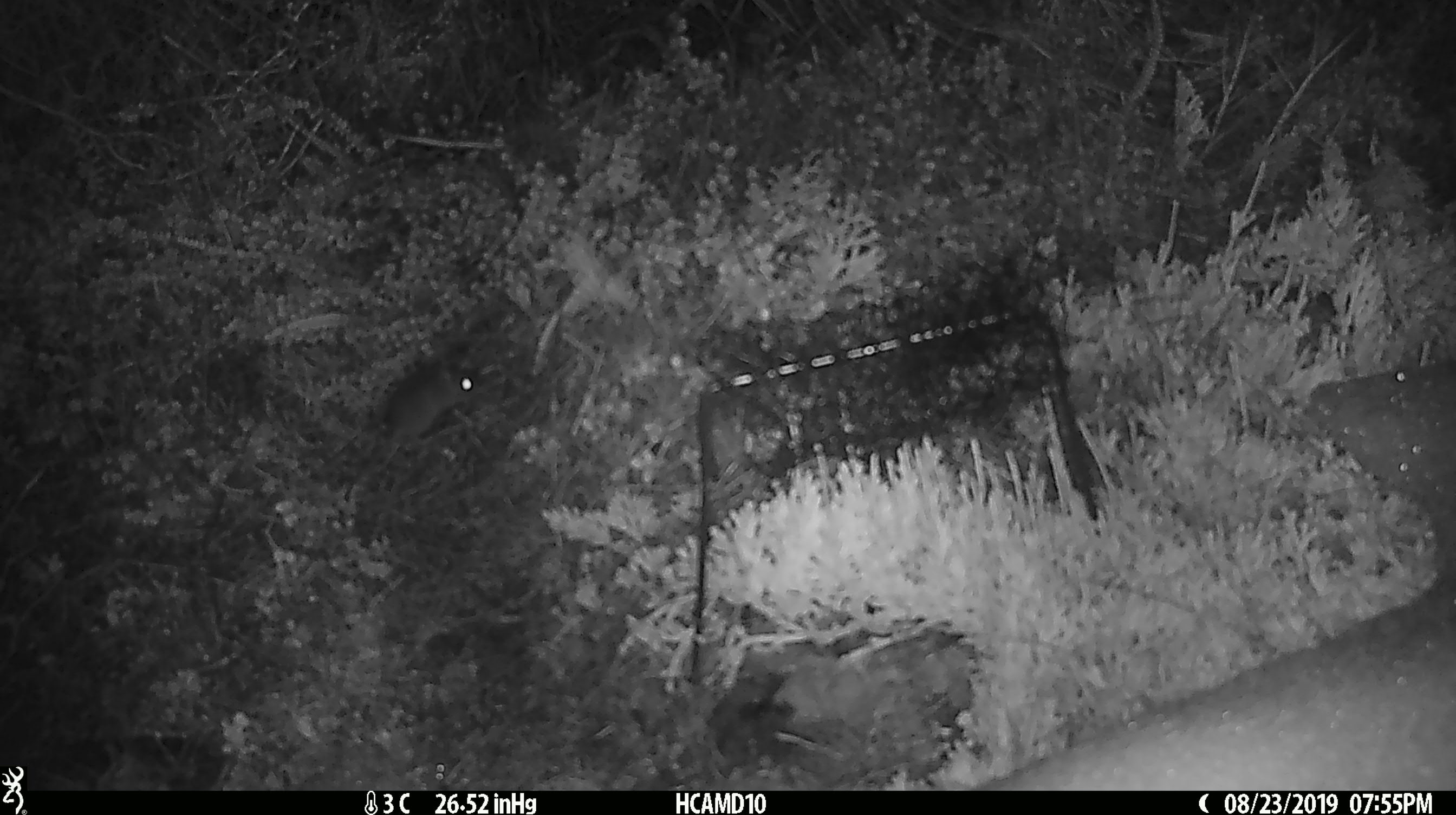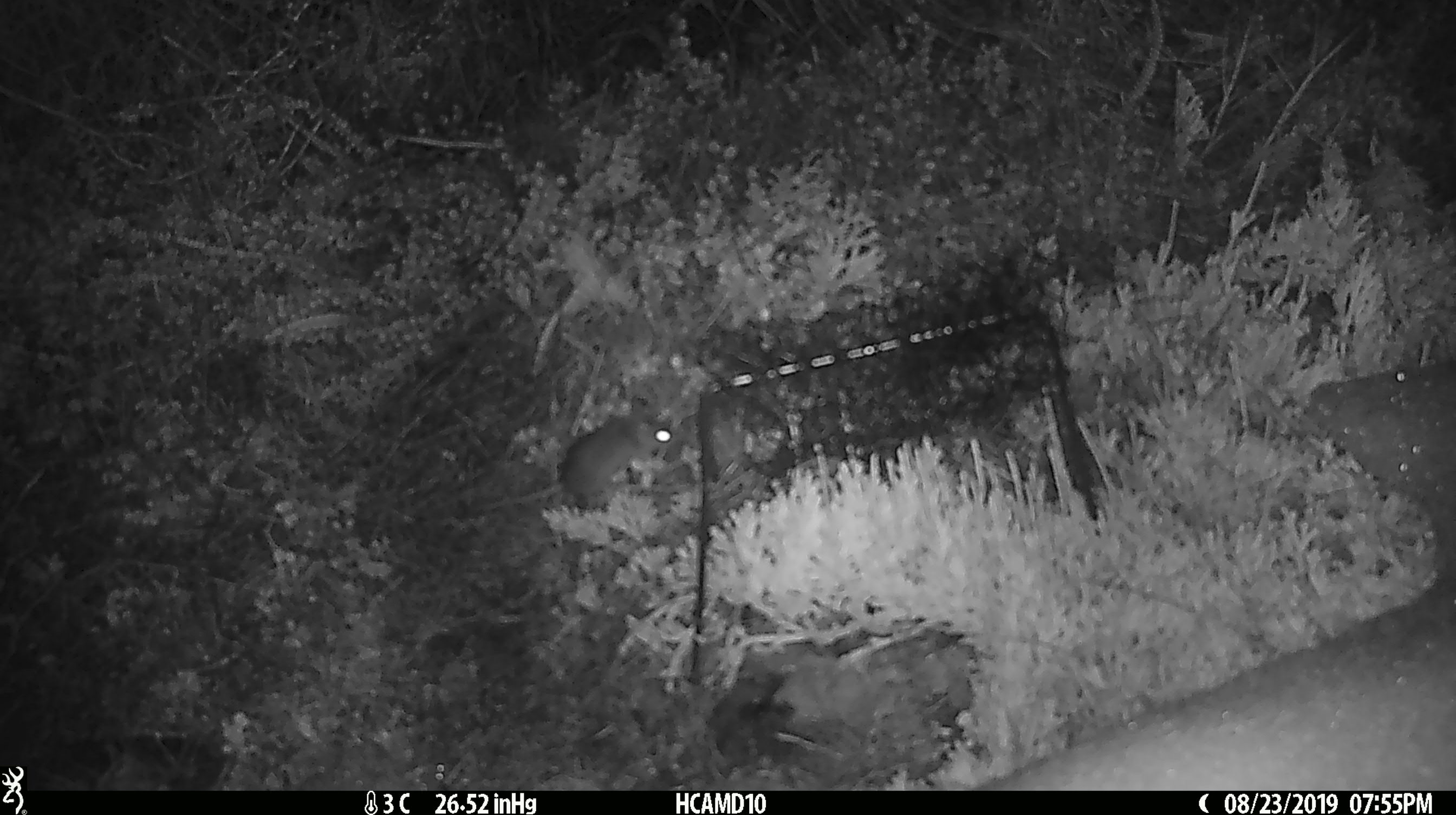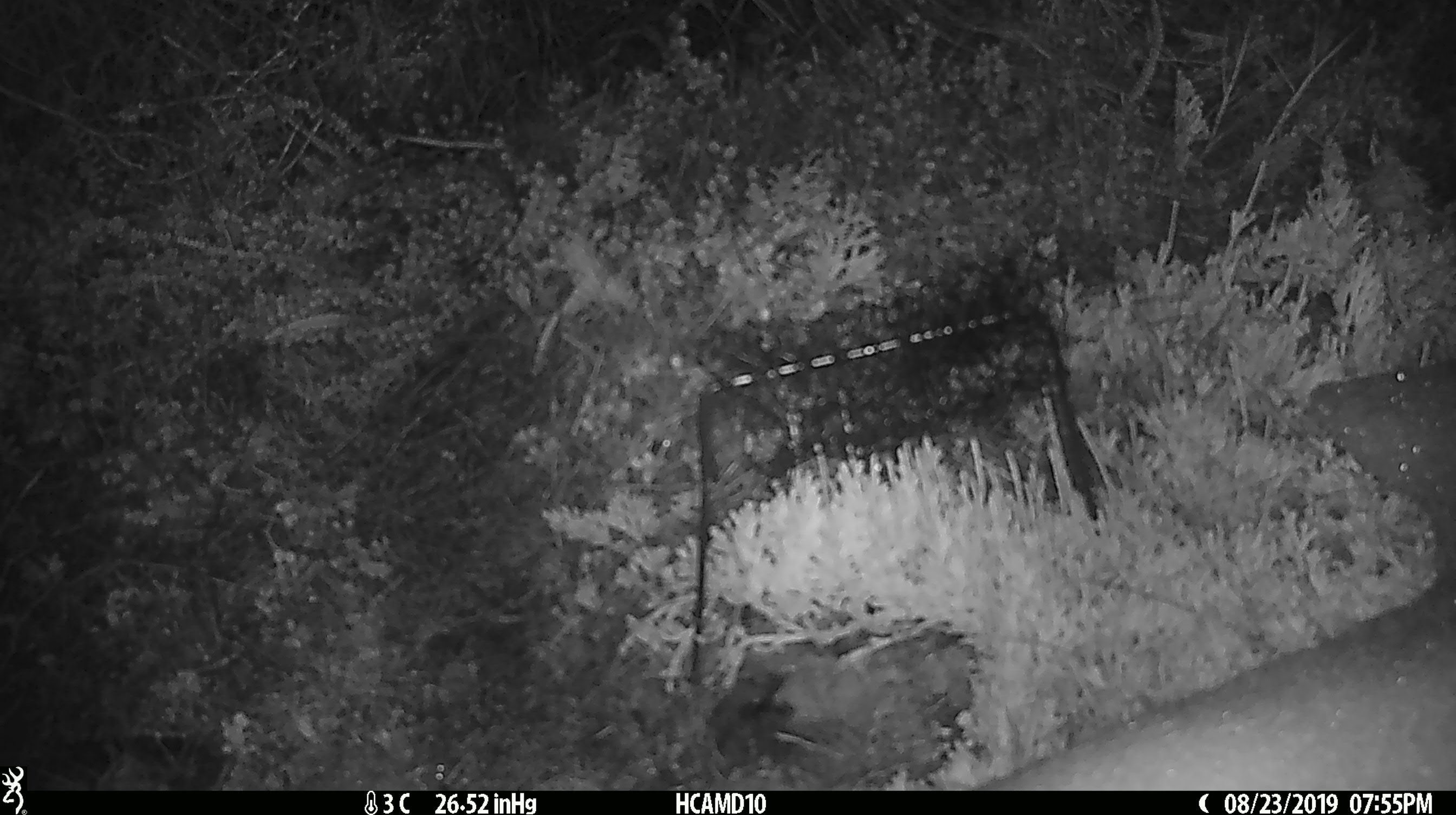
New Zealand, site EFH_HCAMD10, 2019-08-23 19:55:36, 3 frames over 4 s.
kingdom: Animalia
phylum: Chordata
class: Mammalia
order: Rodentia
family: Muridae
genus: Mus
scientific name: Mus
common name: mouse